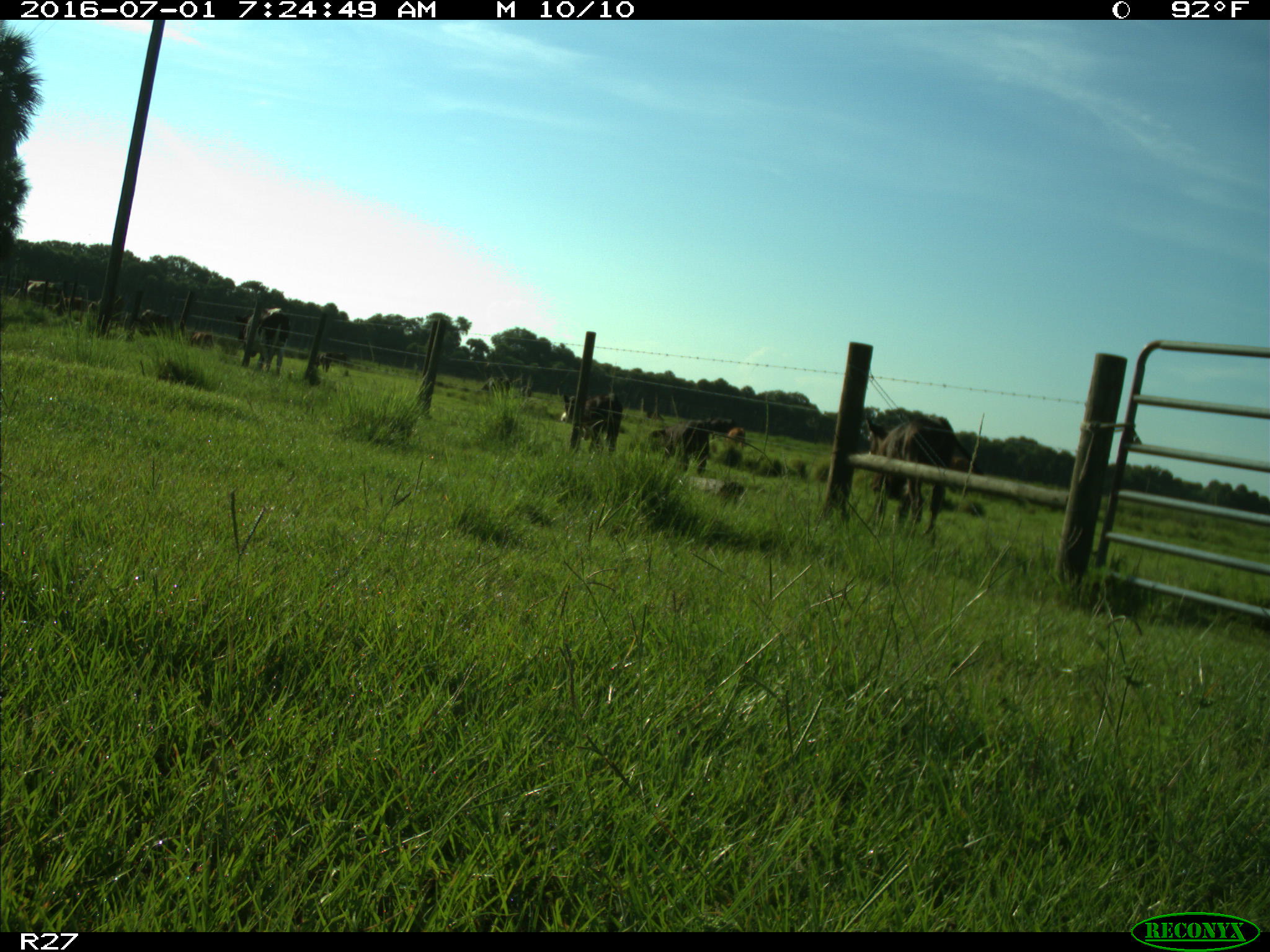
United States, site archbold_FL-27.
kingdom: Animalia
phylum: Chordata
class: Mammalia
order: Artiodactyla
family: Bovidae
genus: Bos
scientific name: Bos taurus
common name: domestic cow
Bos taurus (domestic cow).